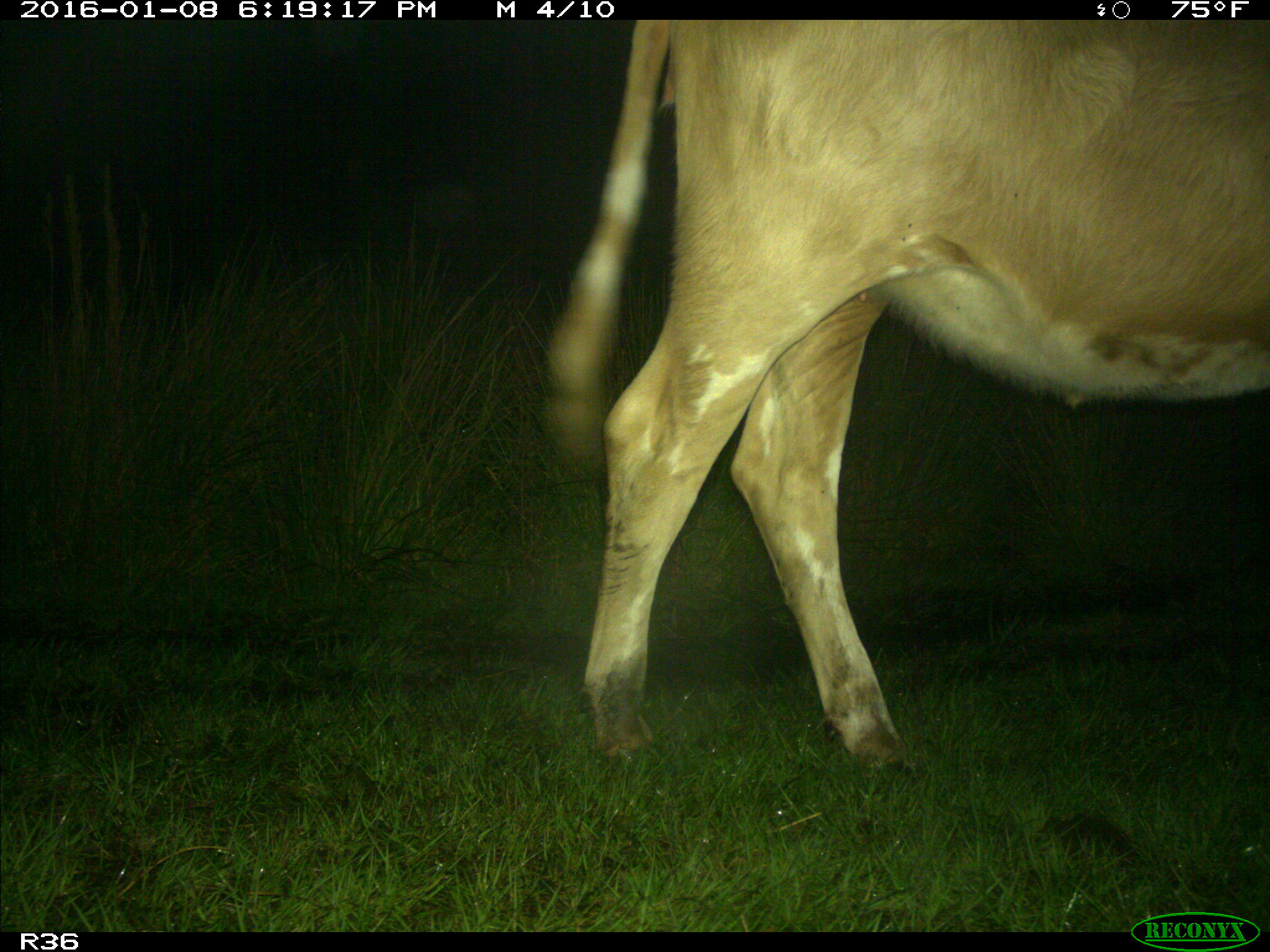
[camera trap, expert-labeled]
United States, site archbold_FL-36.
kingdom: Animalia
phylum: Chordata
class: Mammalia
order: Artiodactyla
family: Bovidae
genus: Bos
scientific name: Bos taurus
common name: domestic cow